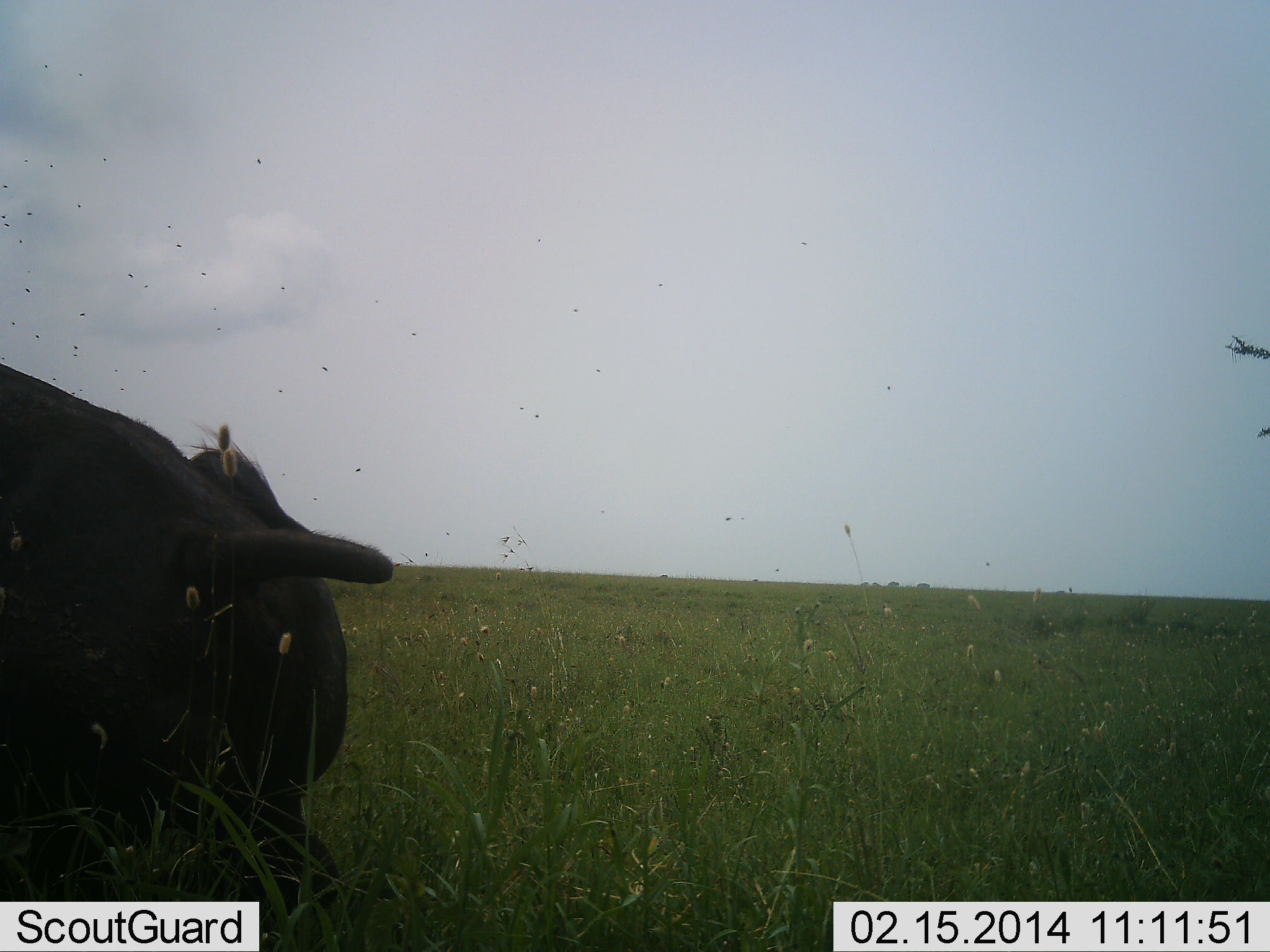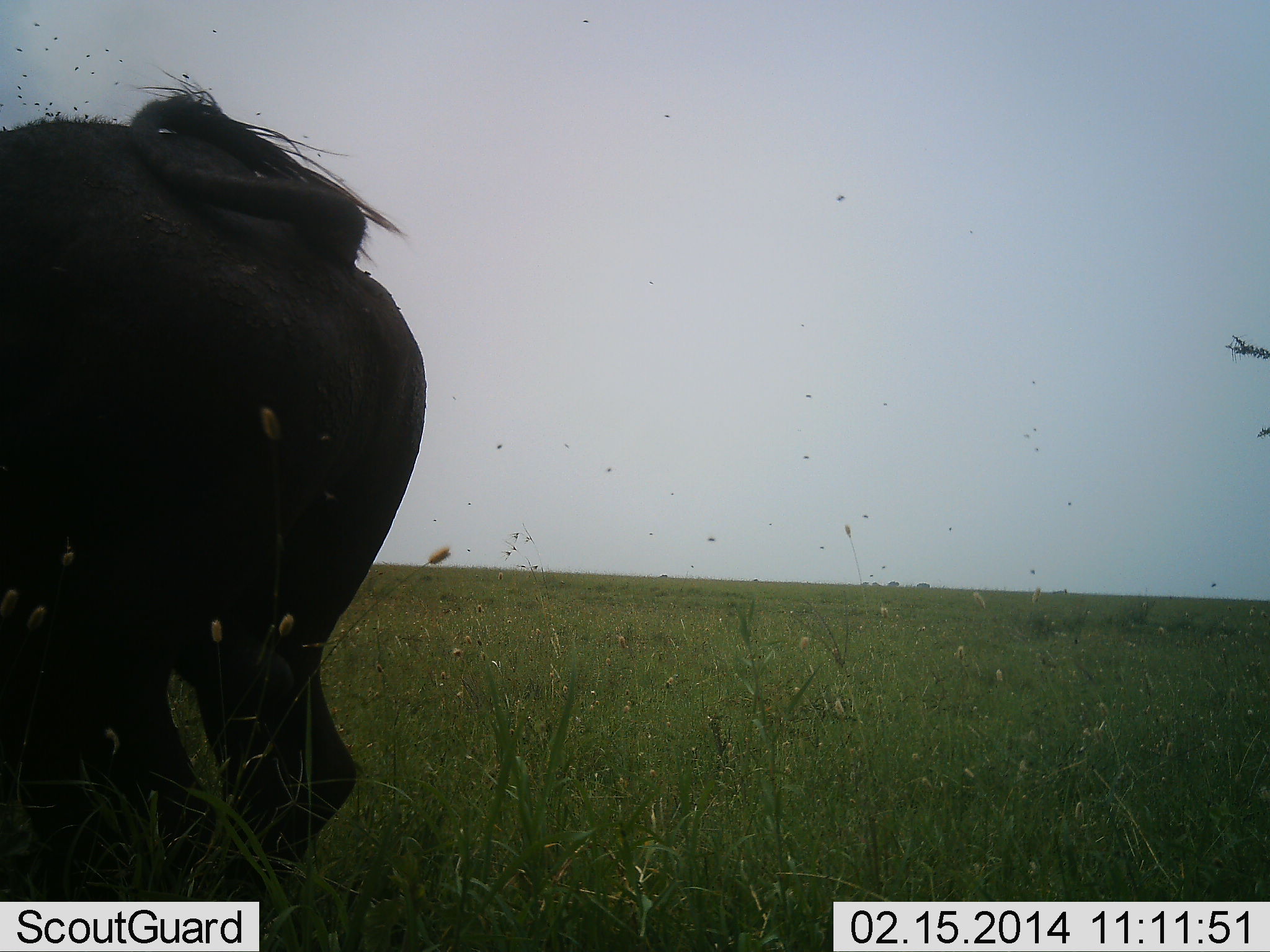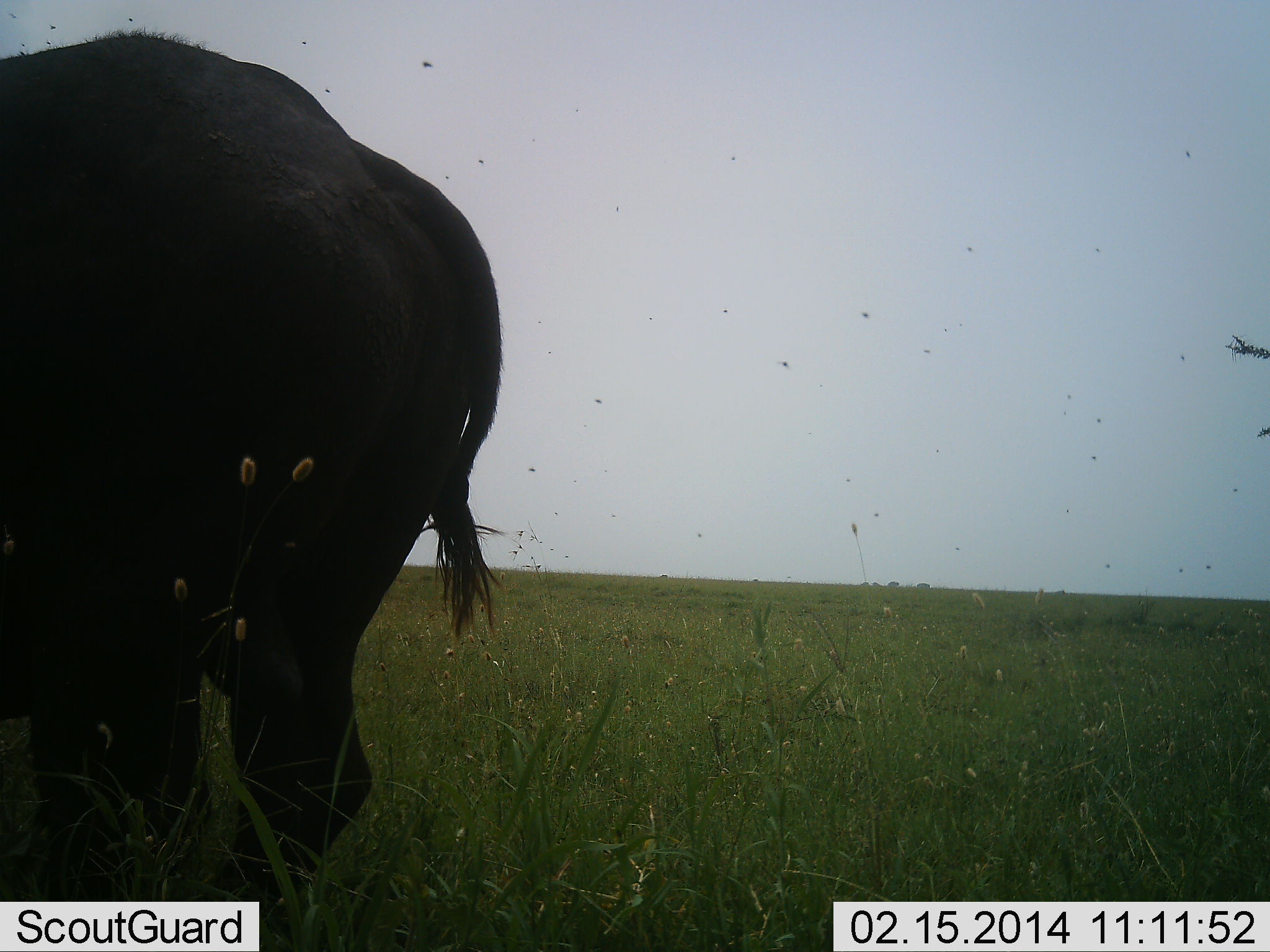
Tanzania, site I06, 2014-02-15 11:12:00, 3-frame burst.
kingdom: Animalia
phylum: Chordata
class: Mammalia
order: Artiodactyla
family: Bovidae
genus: Syncerus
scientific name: Syncerus caffer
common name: cape buffalo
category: buffalo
Buffalo (cape buffalo) (Syncerus caffer), count 1. Behavior (volunteer vote fractions): standing 64%, resting 55%, moving 27%, interacting 0%. Young present (vote fraction): 0%. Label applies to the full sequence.